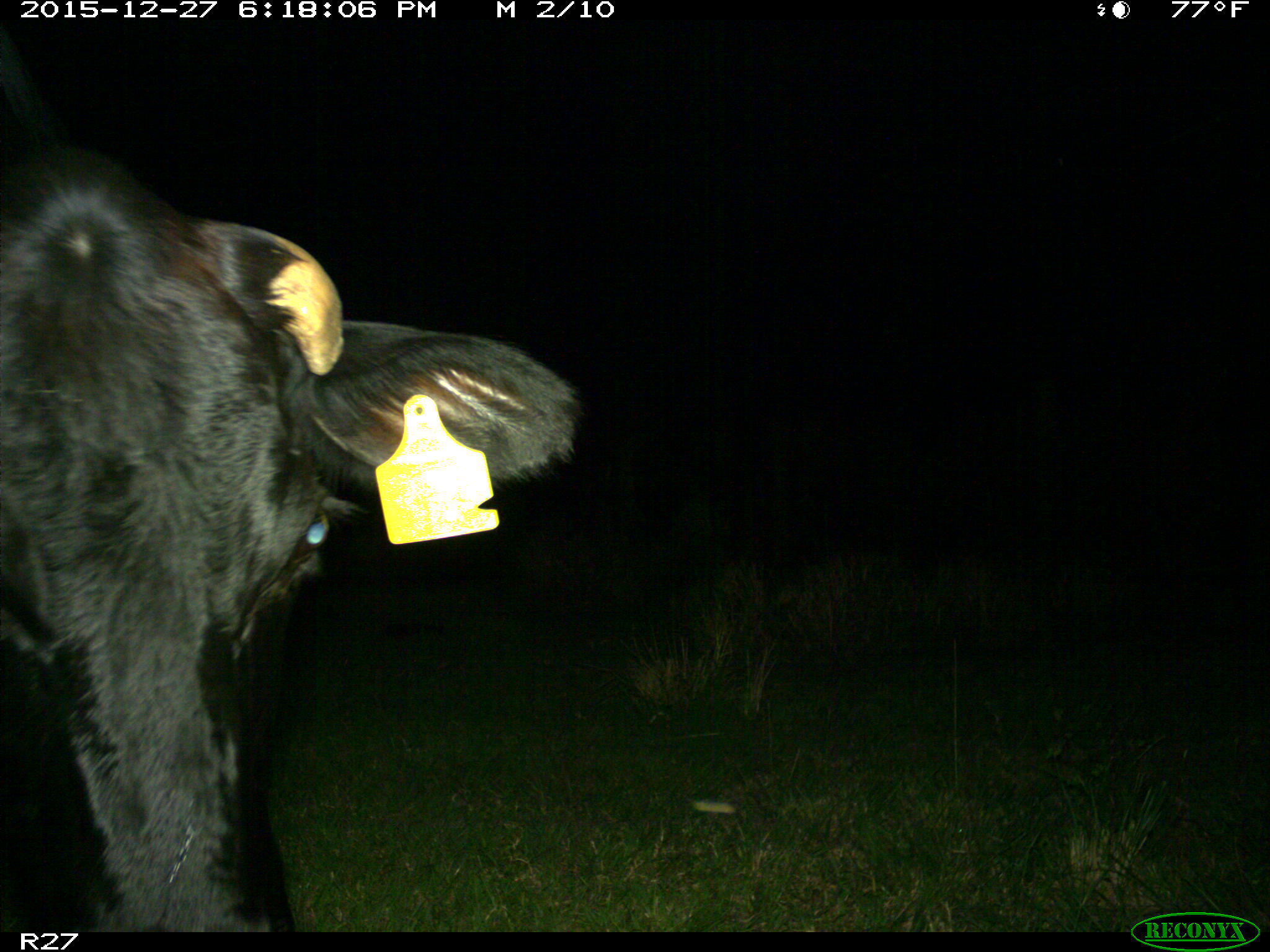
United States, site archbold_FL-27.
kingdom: Animalia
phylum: Chordata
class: Mammalia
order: Artiodactyla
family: Bovidae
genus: Bos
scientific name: Bos taurus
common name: domestic cow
Bos taurus (domestic cow).